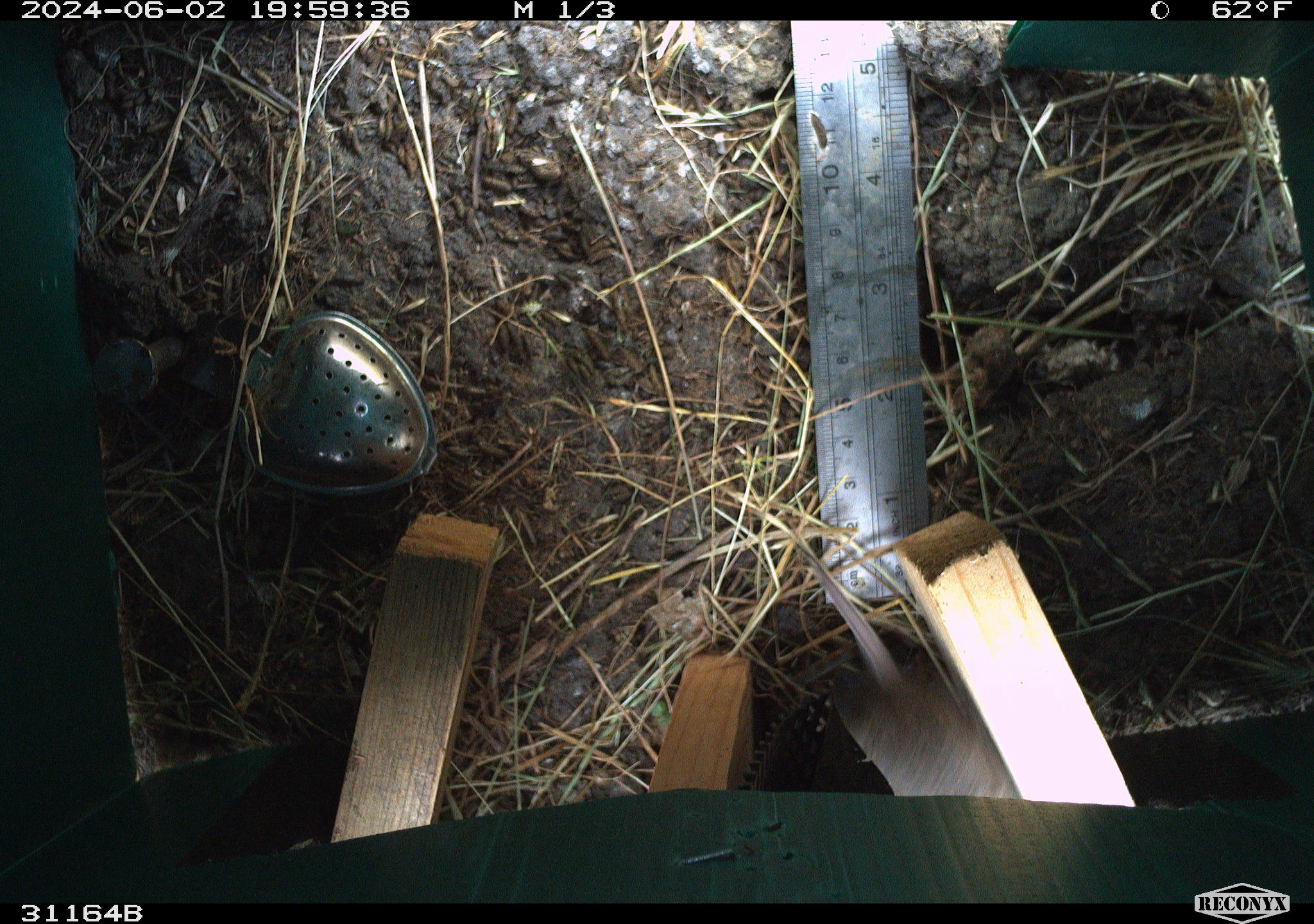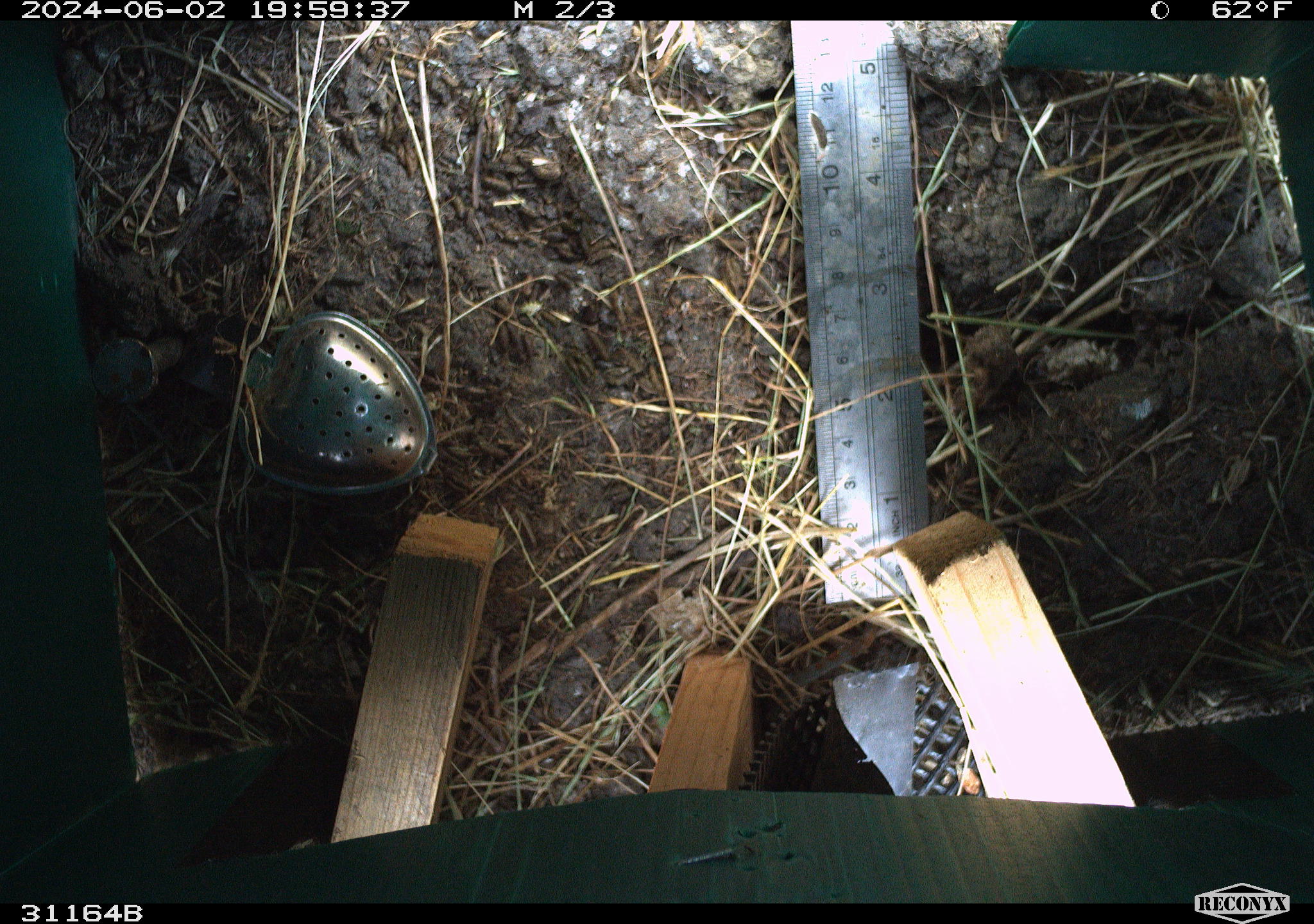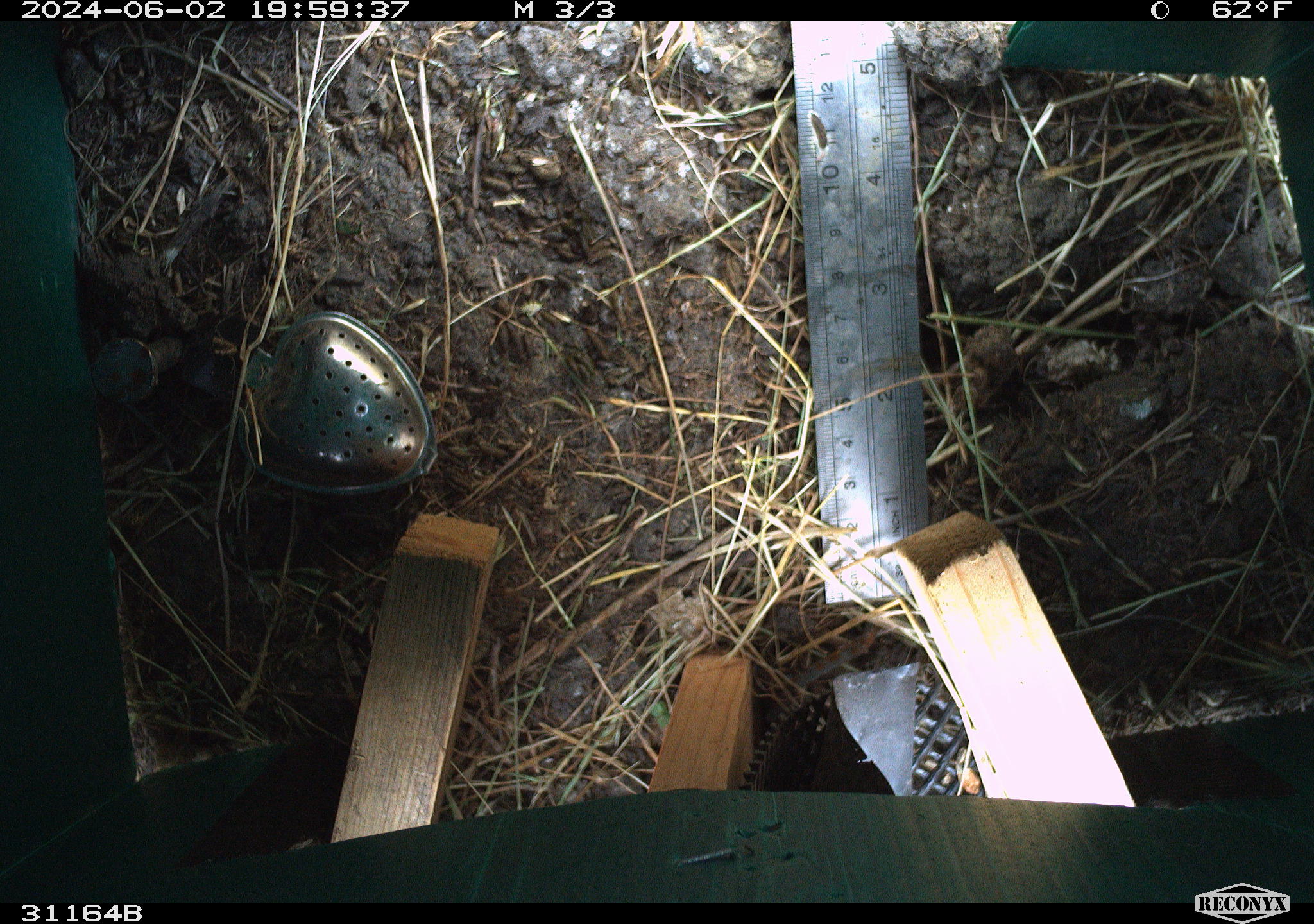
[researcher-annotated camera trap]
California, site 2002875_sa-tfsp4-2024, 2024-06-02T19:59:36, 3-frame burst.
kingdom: Animalia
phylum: Chordata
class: Mammalia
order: Rodentia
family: Cricetidae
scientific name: Arvicolinae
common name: voles, lemmings, and muskrats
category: arvicolinae subfamily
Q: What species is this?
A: Arvicolinae subfamily (voles, lemmings, and muskrats) (Arvicolinae).